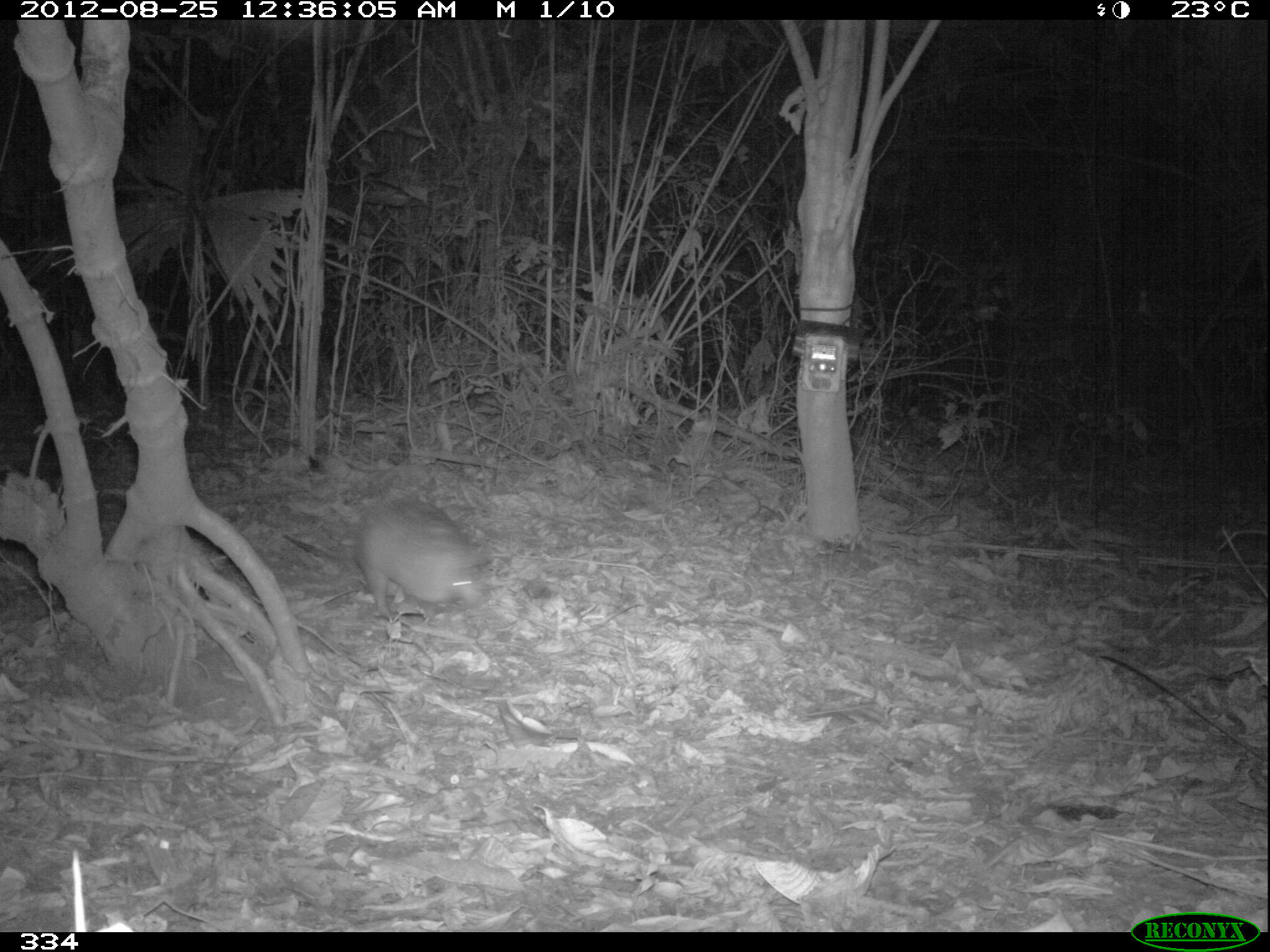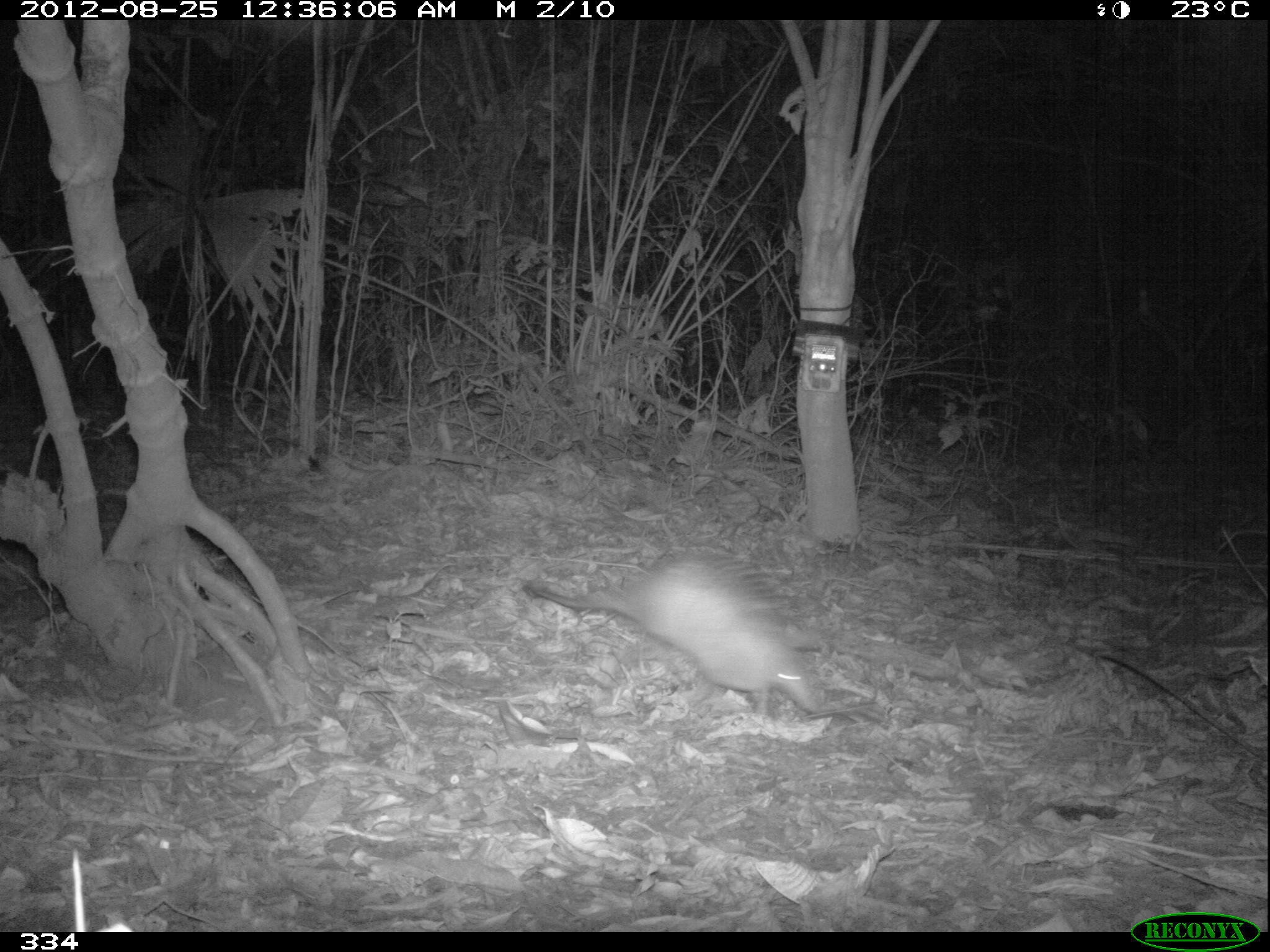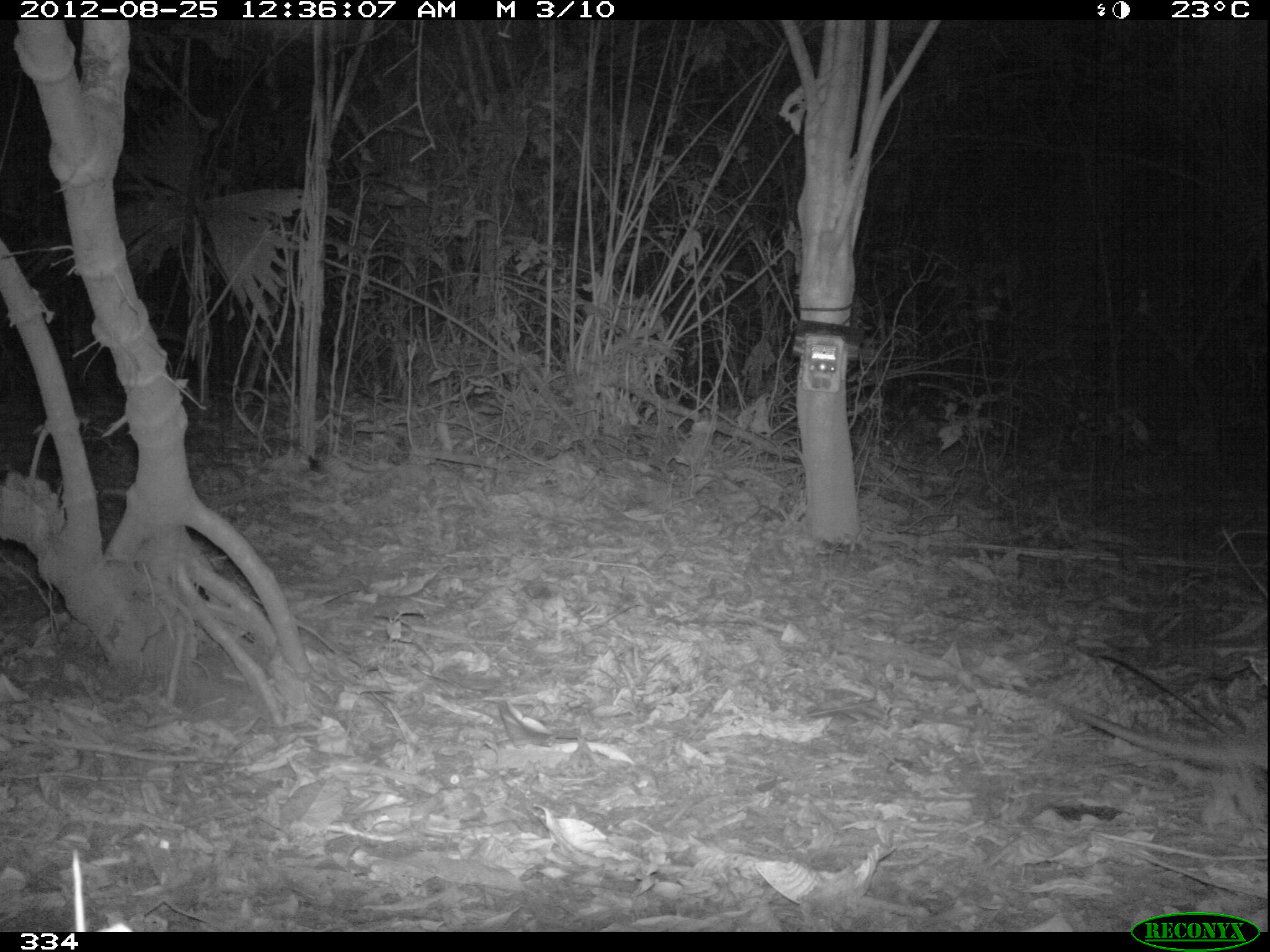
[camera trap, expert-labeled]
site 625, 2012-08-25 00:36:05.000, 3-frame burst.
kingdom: Animalia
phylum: Chordata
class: Mammalia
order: Cingulata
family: Dasypodidae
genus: Dasypus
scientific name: Dasypus novemcinctus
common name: nine-banded armadillo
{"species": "Dasypus novemcinctus (nine-banded armadillo)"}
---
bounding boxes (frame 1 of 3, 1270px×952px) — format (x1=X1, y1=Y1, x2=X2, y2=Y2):
dasypus novemcinctus: (x1=283, y1=497, x2=495, y2=621)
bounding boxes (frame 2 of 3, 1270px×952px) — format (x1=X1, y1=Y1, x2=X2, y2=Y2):
dasypus novemcinctus: (x1=522, y1=554, x2=825, y2=714)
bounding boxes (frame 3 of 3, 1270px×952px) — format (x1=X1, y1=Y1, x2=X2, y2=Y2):
dasypus novemcinctus: (x1=977, y1=674, x2=1267, y2=773)